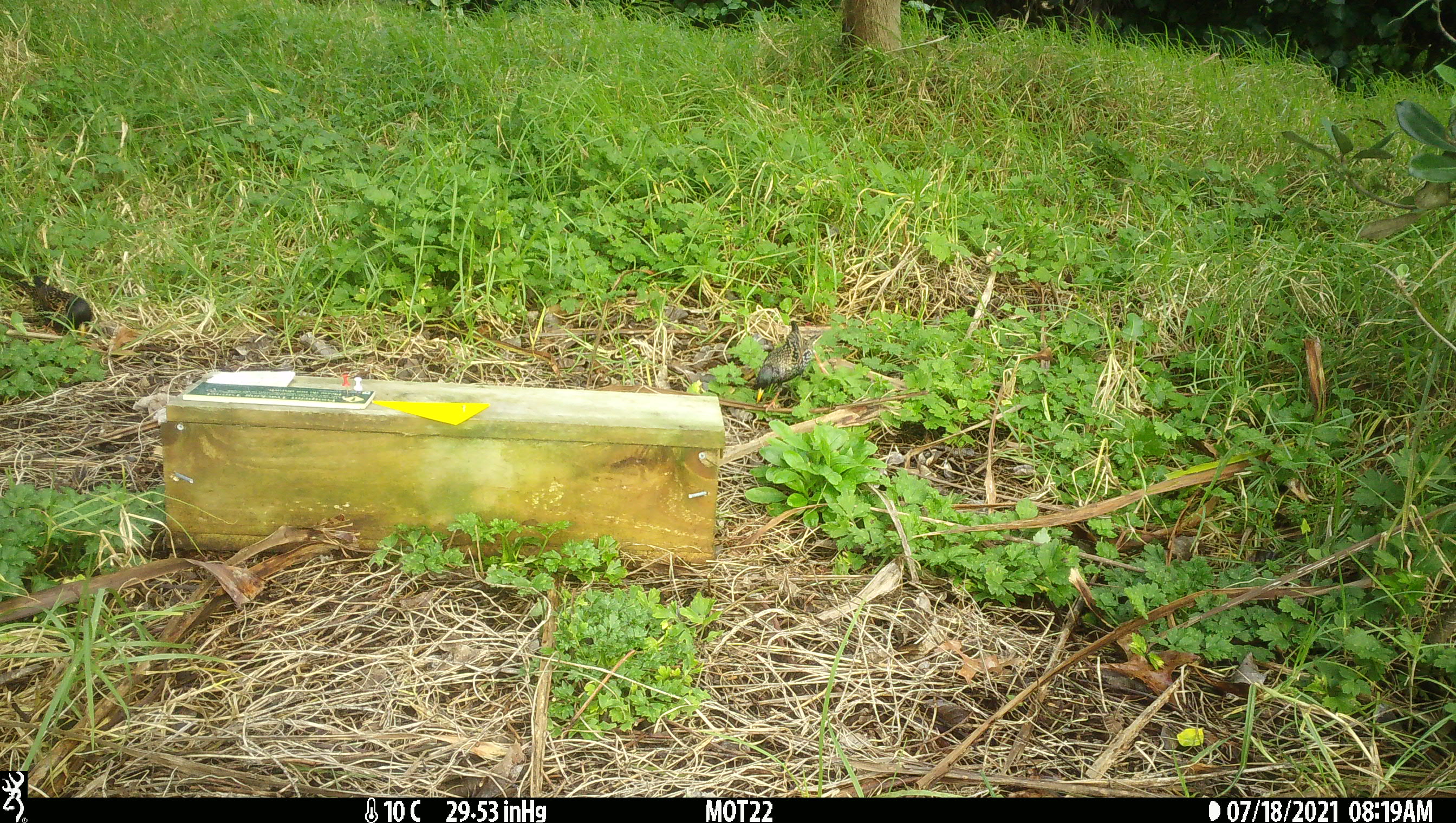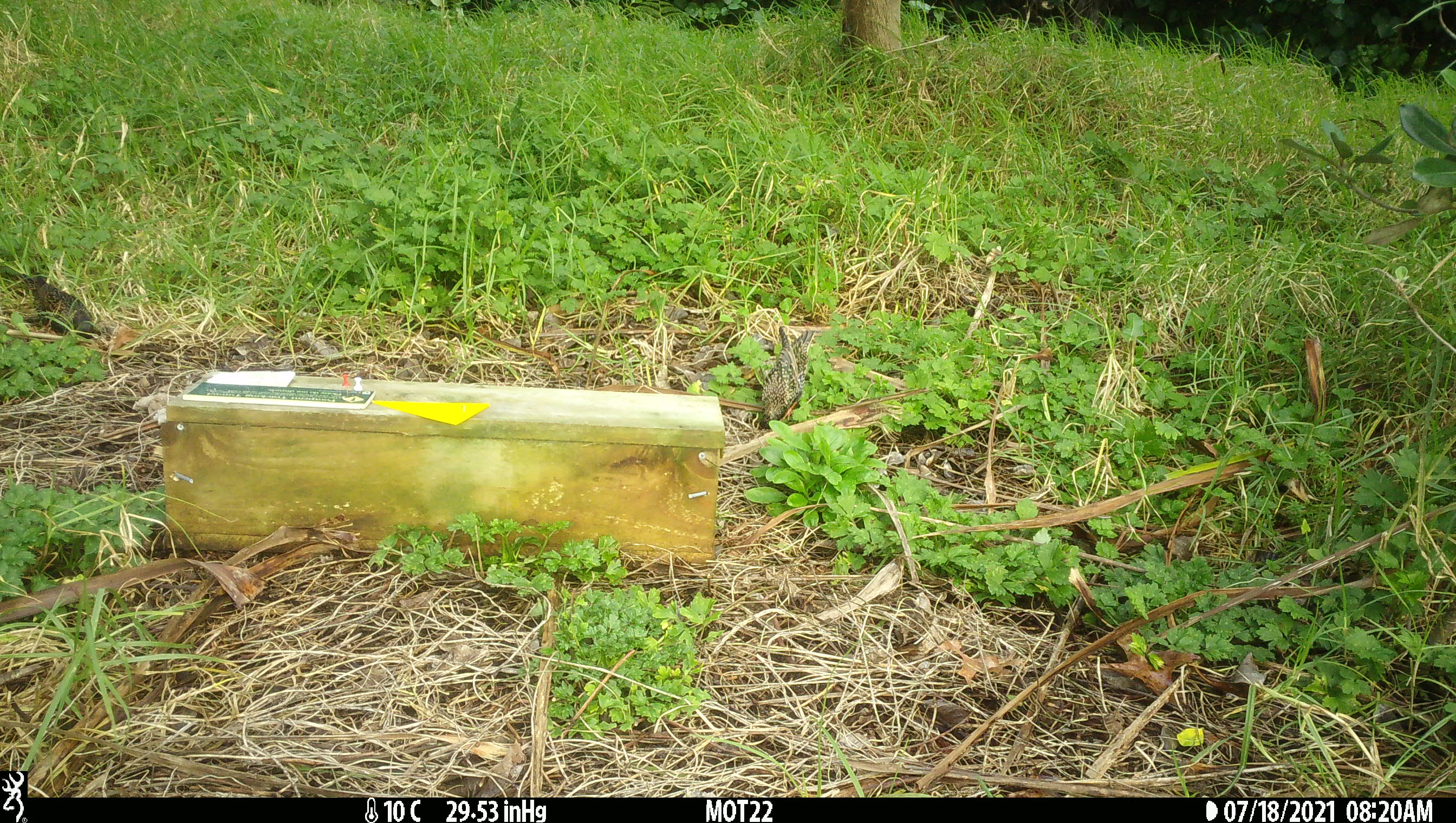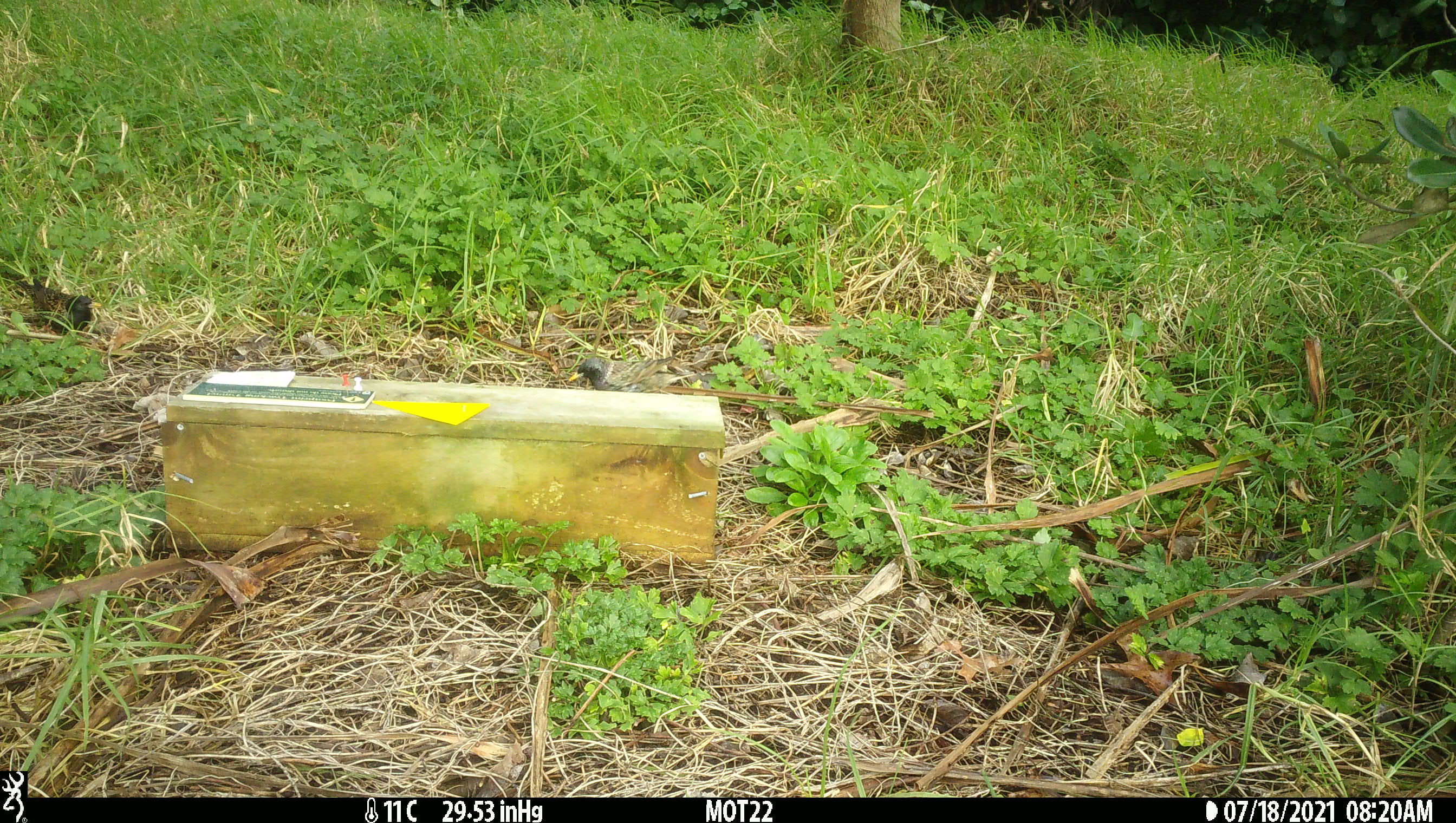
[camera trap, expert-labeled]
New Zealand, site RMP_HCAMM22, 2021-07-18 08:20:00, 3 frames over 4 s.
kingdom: Animalia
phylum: Chordata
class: Aves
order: Passeriformes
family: Sturnidae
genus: Sturnus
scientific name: Sturnus vulgaris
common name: european starling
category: starling